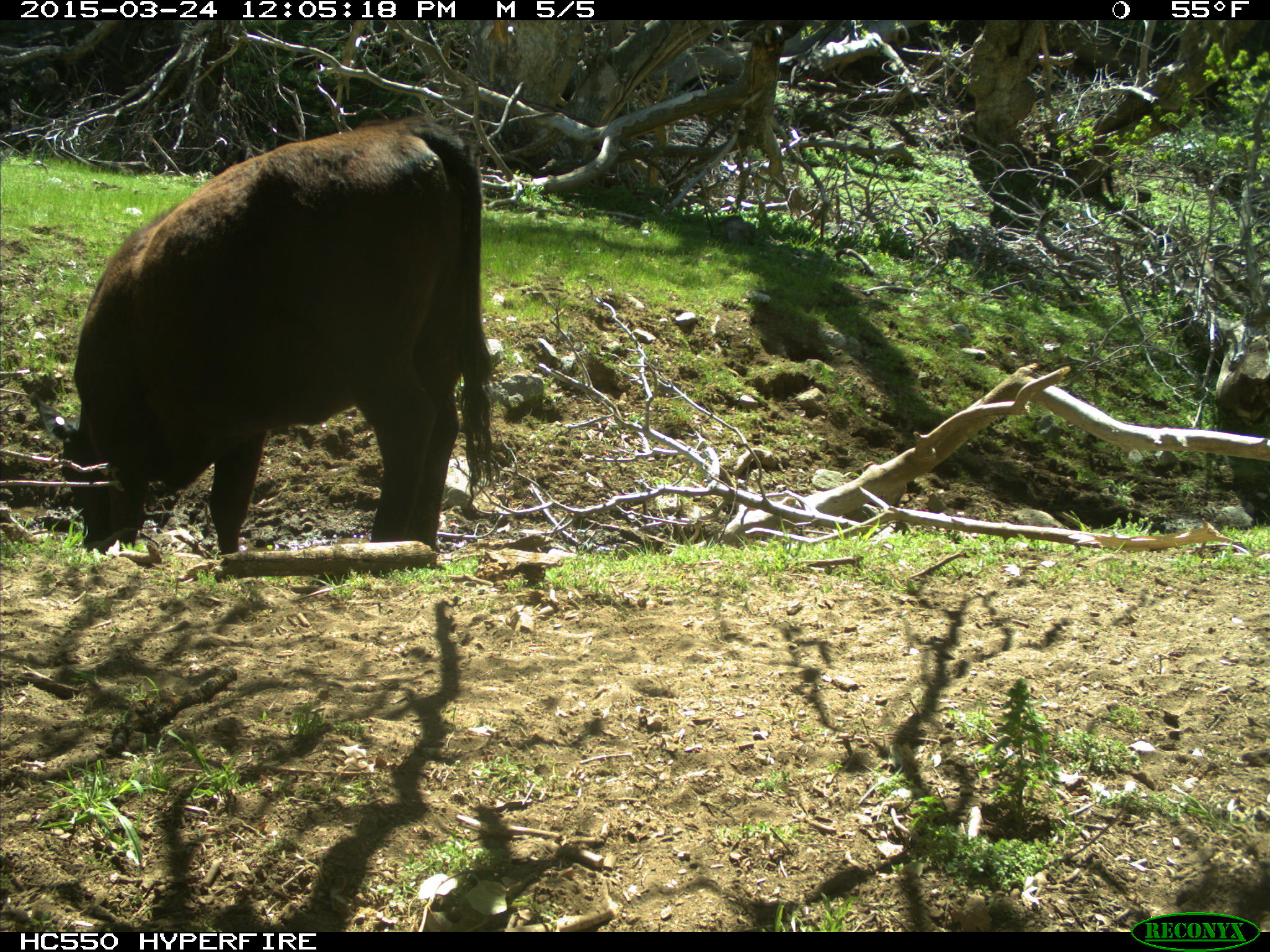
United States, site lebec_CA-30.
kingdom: Animalia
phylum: Chordata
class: Mammalia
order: Artiodactyla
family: Bovidae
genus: Bos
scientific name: Bos taurus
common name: domestic cow